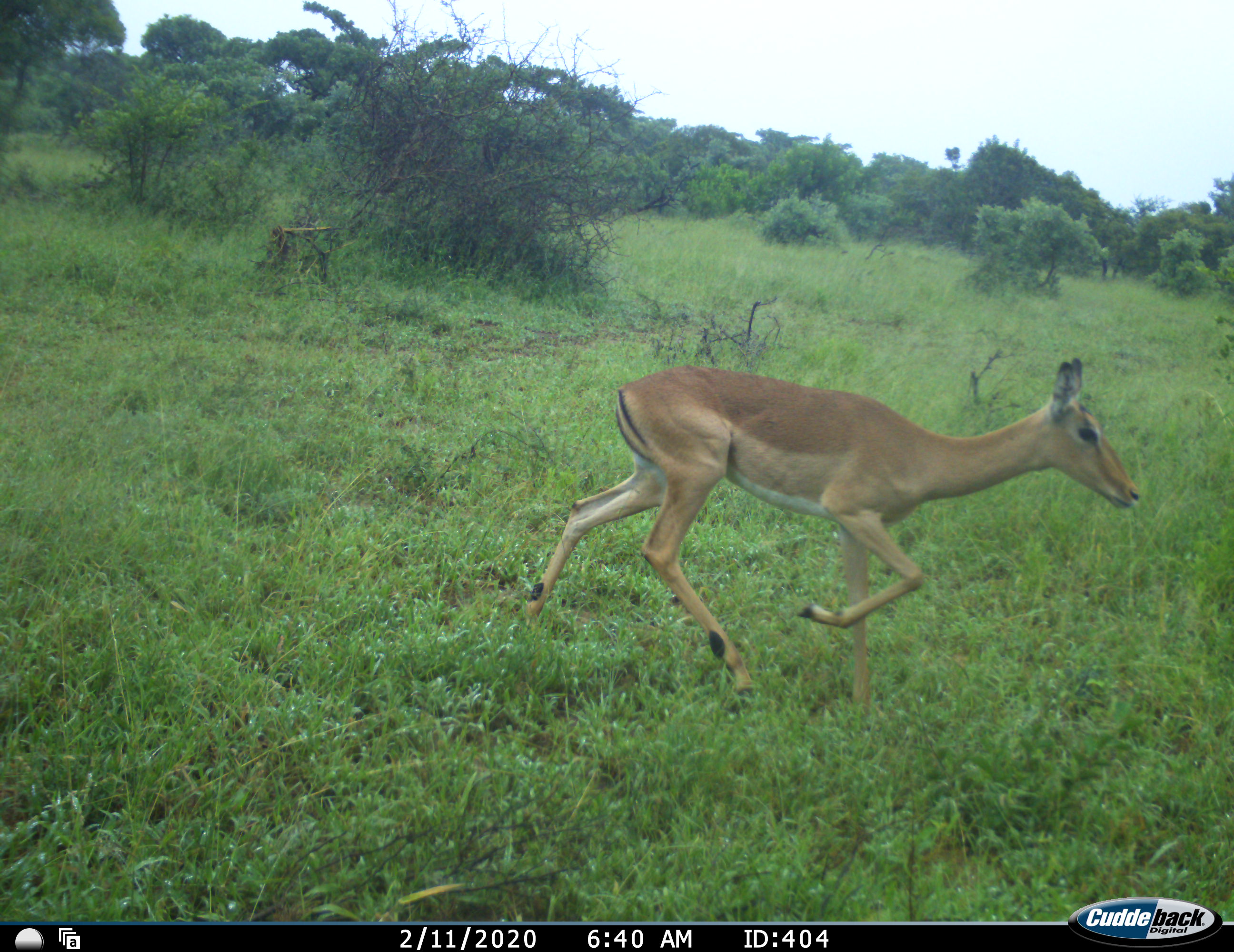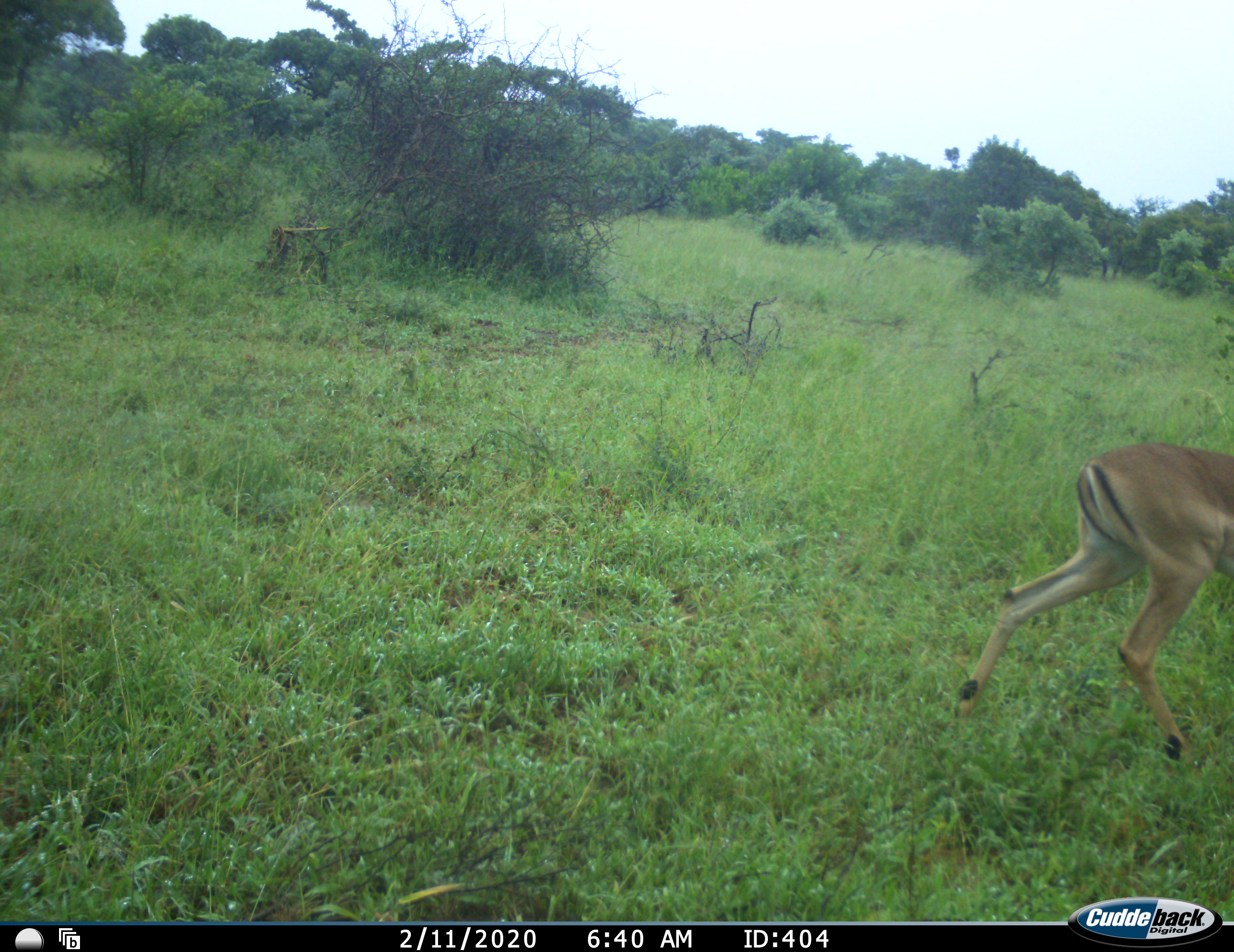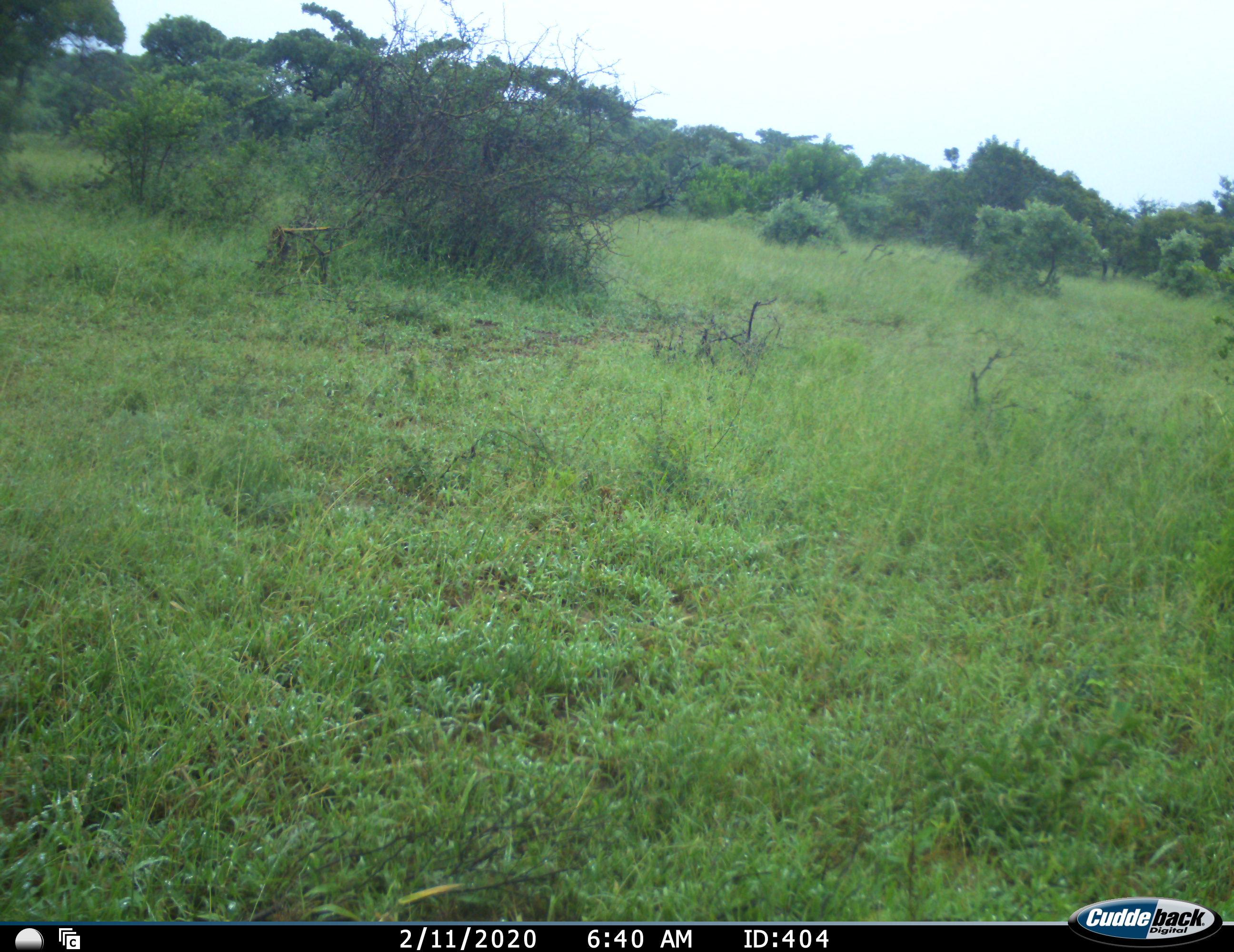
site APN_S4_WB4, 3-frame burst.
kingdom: Animalia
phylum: Chordata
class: Mammalia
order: Artiodactyla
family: Bovidae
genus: Aepyceros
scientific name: Aepyceros melampus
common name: impala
Impala (Aepyceros melampus), count 1. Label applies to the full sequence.